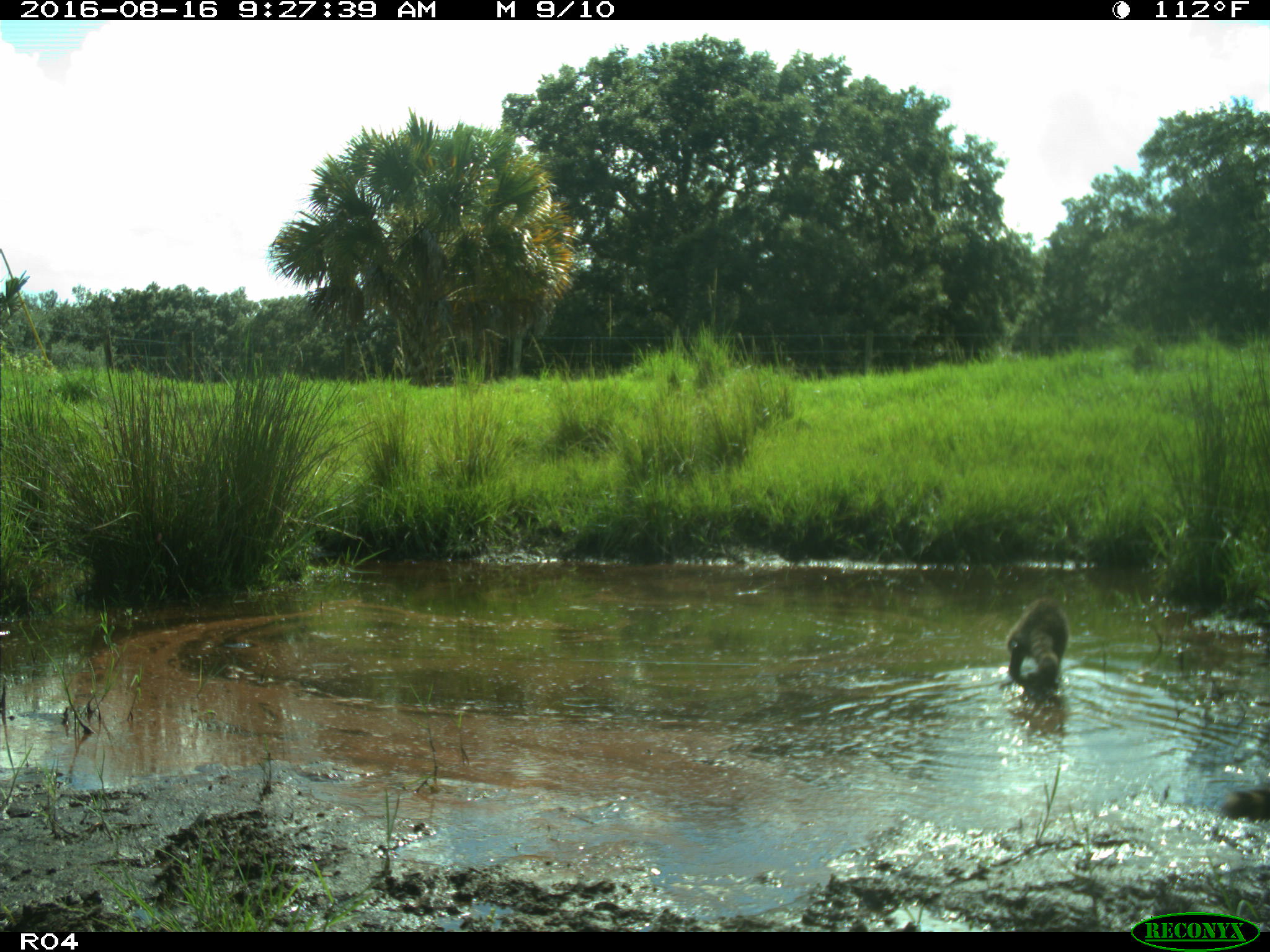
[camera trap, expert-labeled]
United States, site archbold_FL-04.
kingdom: Animalia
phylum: Chordata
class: Mammalia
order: Carnivora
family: Procyonidae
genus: Procyon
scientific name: Procyon lotor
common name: common raccoon